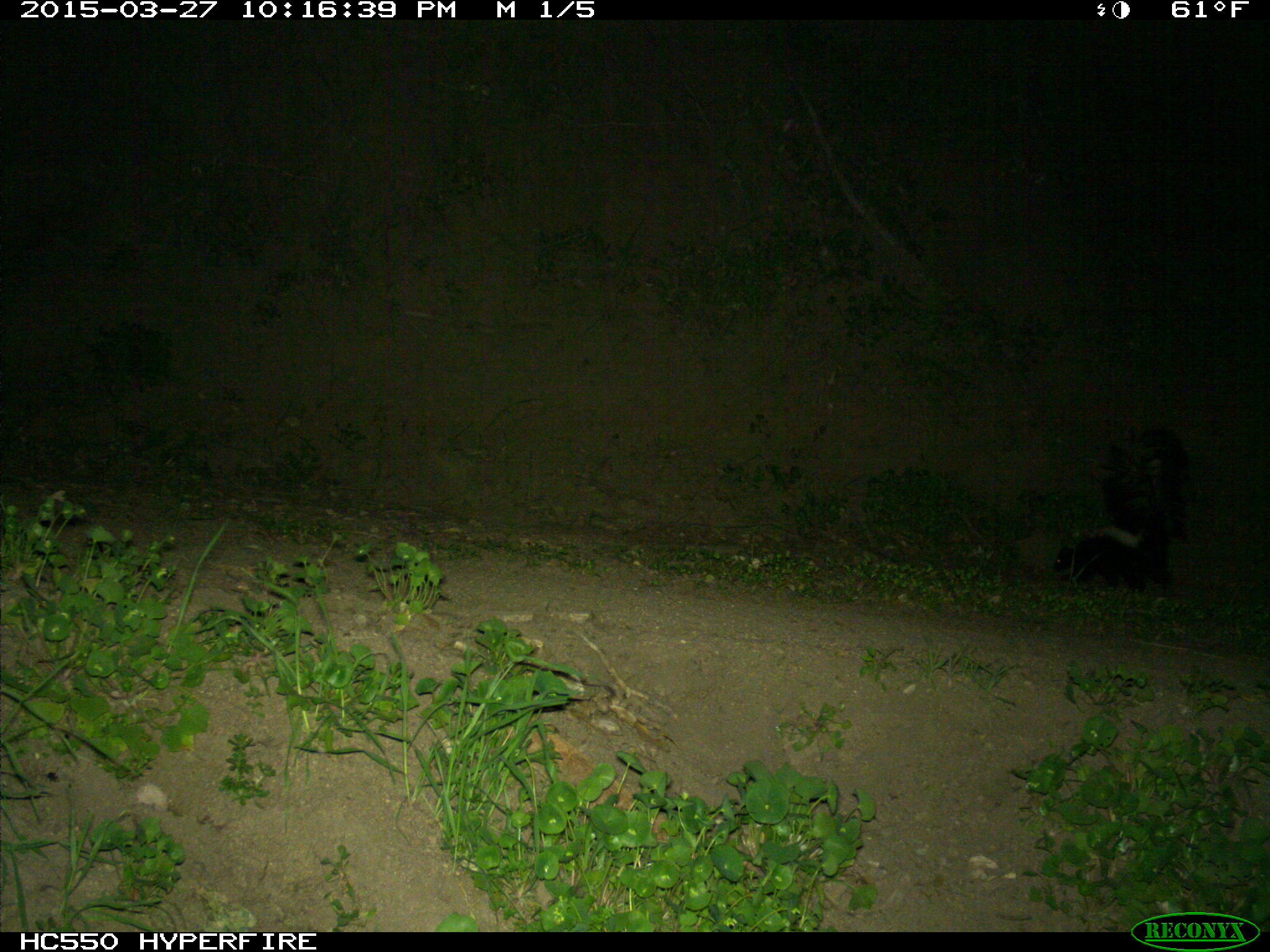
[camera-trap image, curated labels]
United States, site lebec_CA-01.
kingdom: Animalia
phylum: Chordata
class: Mammalia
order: Carnivora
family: Mephitidae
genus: Mephitis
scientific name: Mephitis mephitis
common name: striped skunk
Mephitis mephitis (striped skunk).